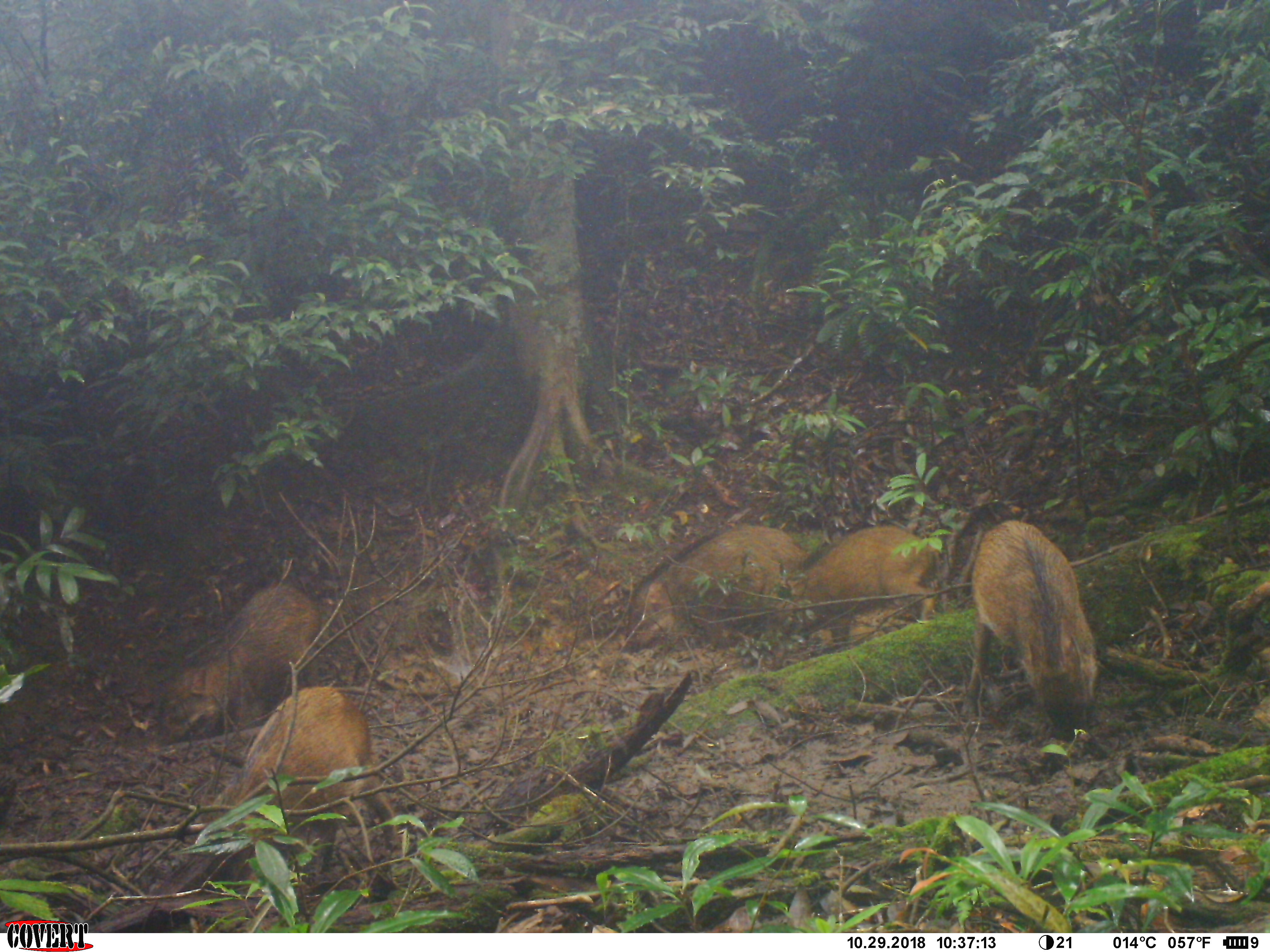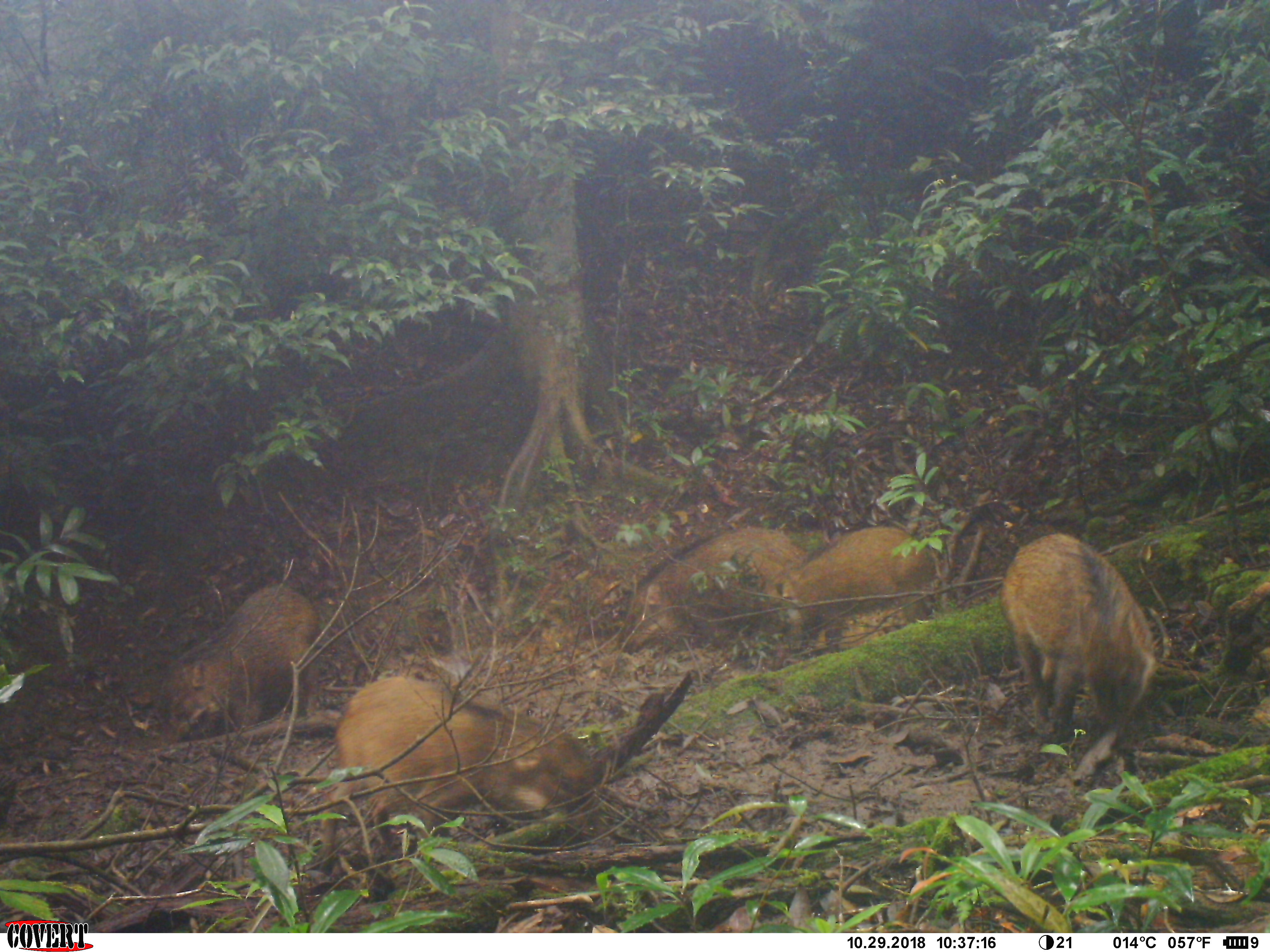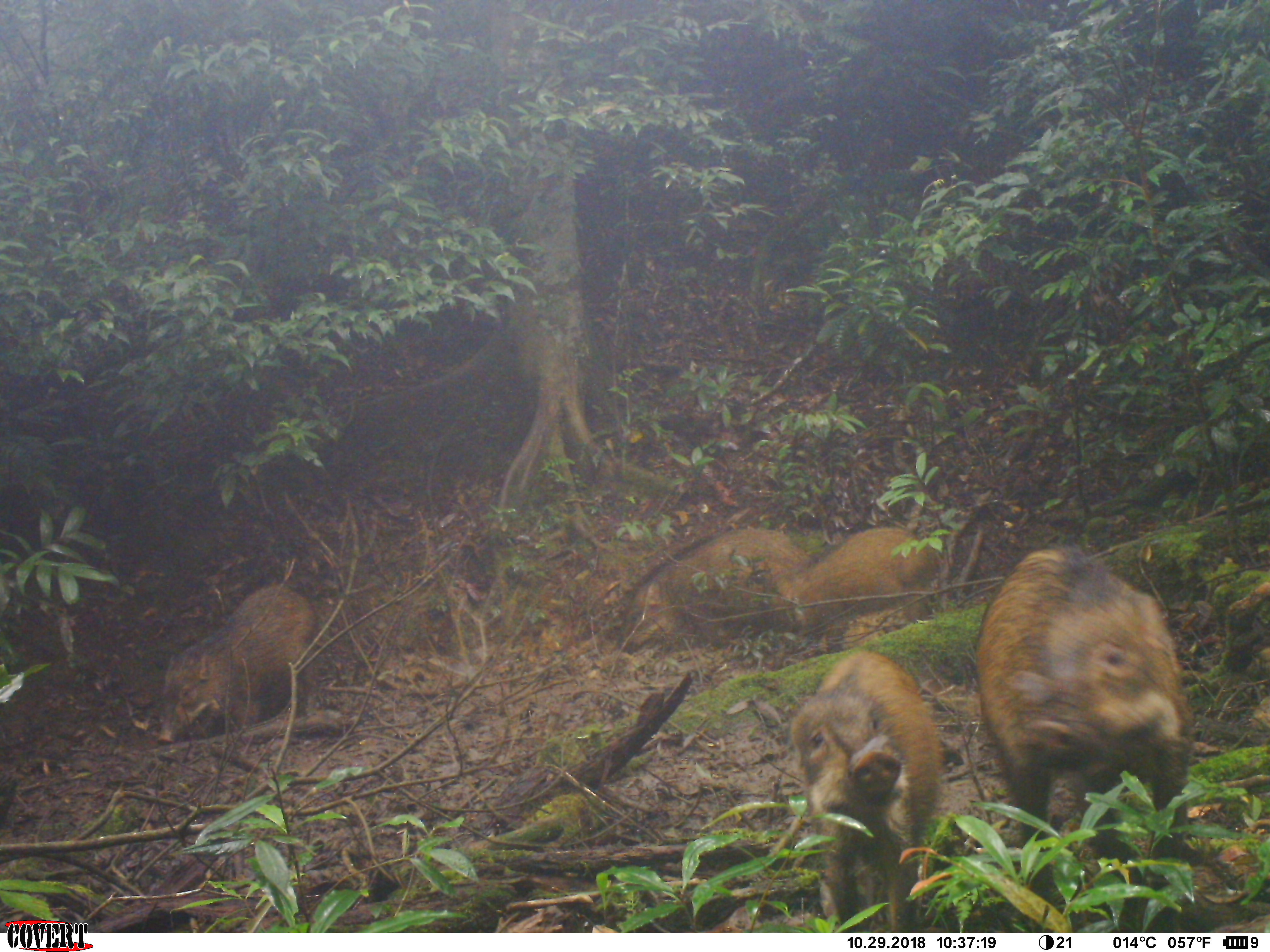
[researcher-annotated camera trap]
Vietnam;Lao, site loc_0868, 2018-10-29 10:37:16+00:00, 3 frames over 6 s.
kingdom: Animalia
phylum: Chordata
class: Mammalia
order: Artiodactyla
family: Suidae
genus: Sus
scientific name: Sus scrofa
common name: eurasian wild pig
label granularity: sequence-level